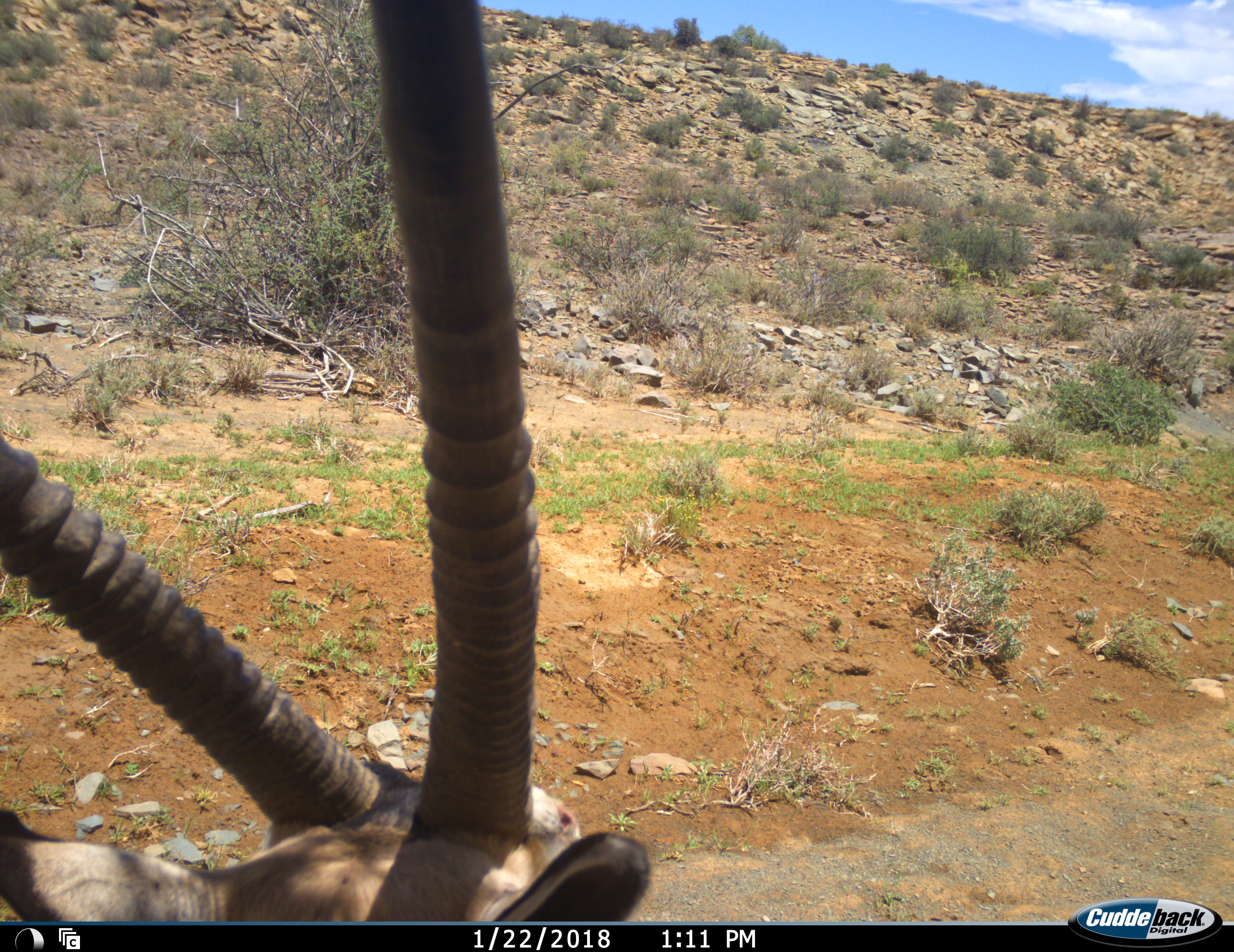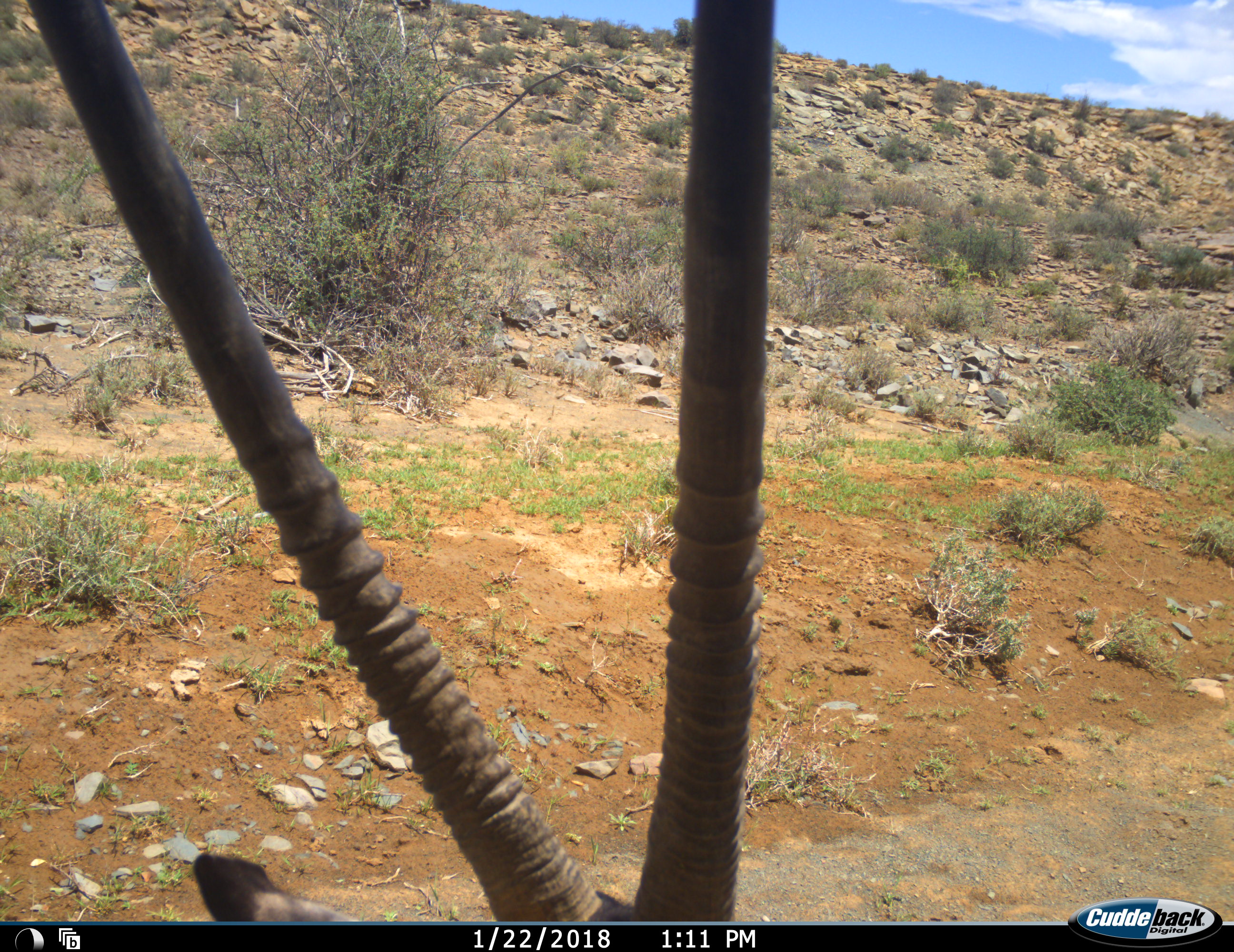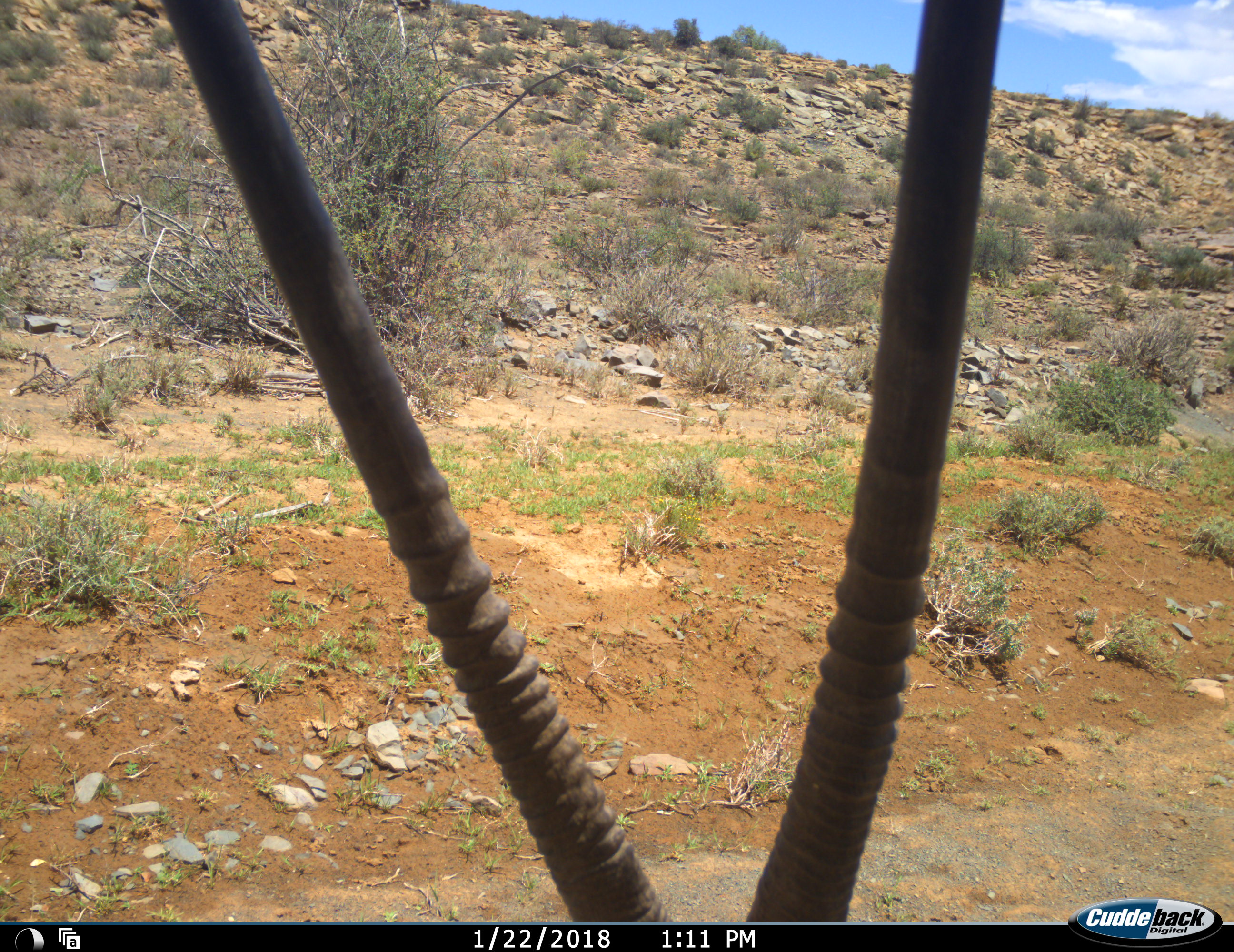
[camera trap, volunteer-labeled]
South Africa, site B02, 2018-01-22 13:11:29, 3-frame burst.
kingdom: Animalia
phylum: Chordata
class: Mammalia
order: Artiodactyla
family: Bovidae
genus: Oryx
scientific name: Oryx gazella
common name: gemsbok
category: gemsbokoryx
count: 1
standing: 44%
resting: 0%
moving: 67%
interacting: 0%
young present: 0%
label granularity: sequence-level